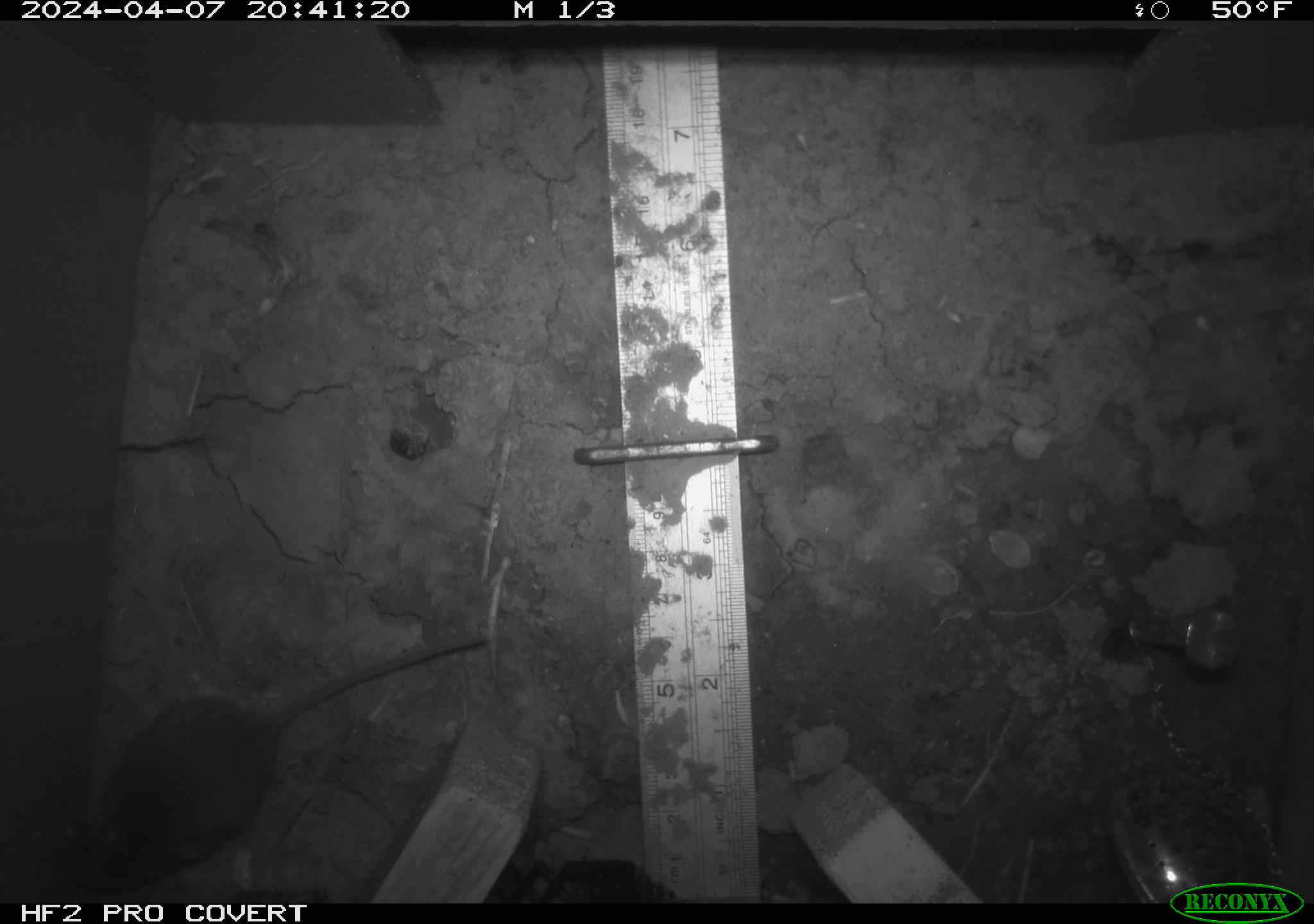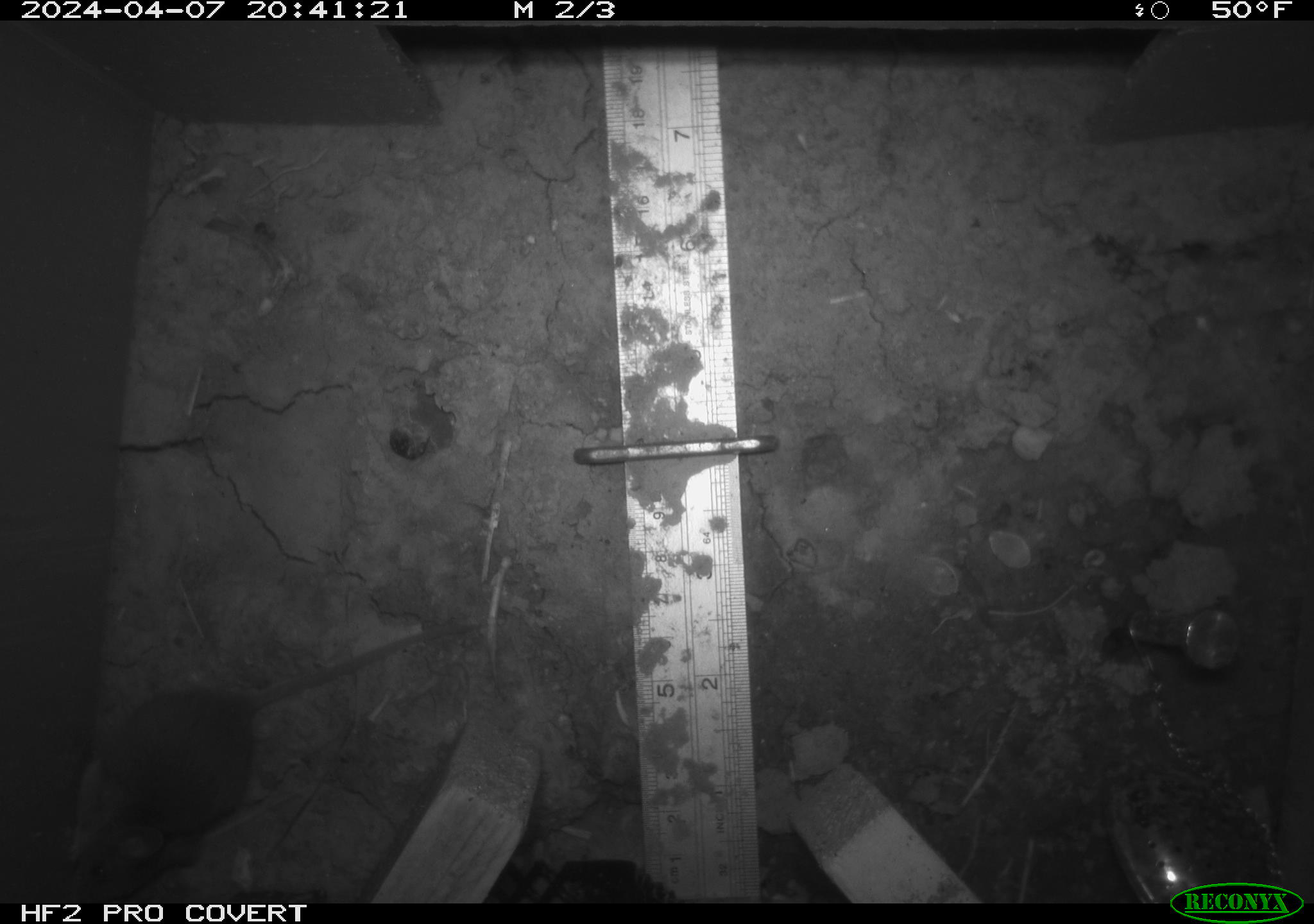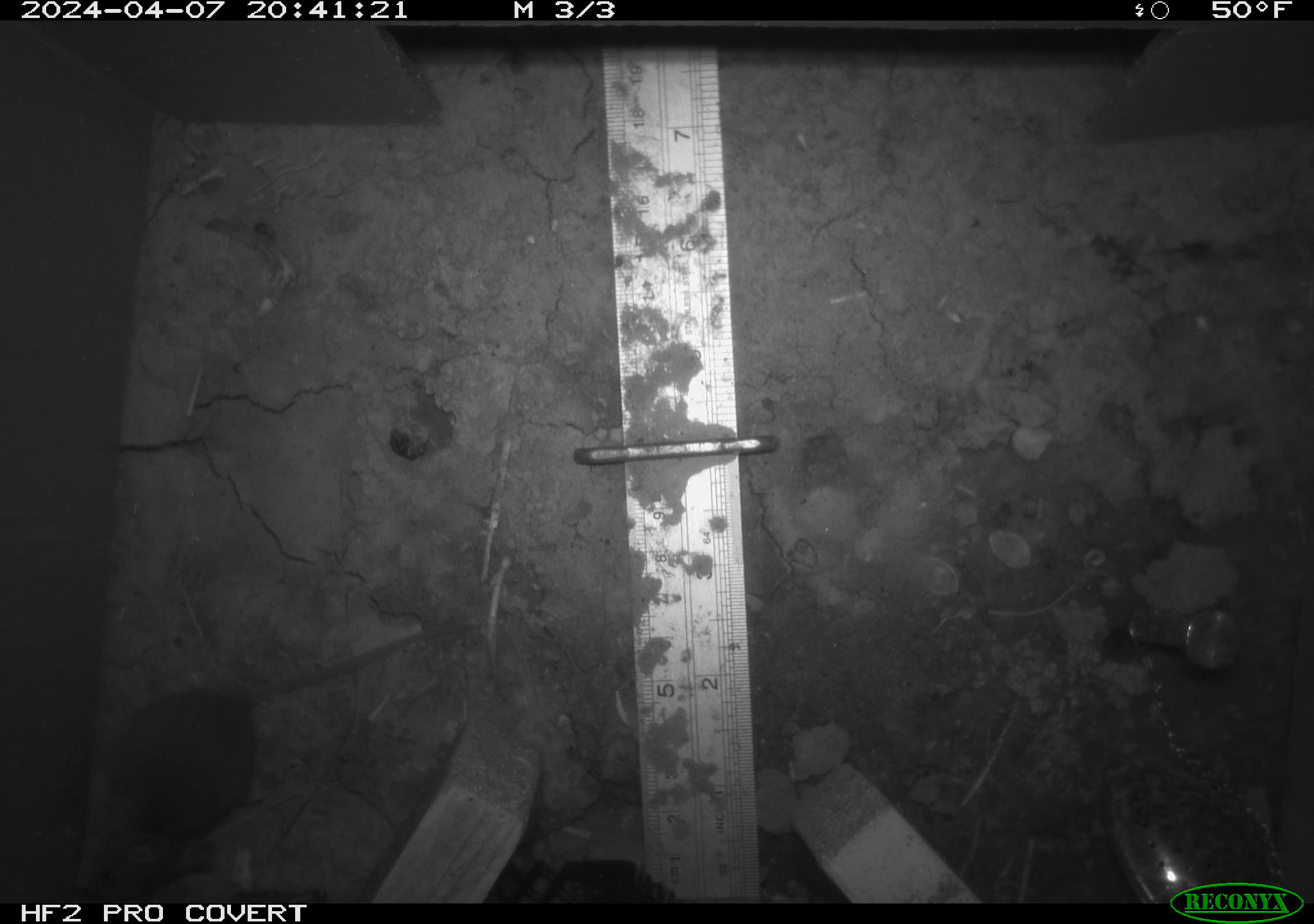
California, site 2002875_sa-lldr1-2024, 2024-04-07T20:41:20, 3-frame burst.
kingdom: Animalia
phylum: Chordata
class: Mammalia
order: Rodentia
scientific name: Rodentia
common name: mouse species